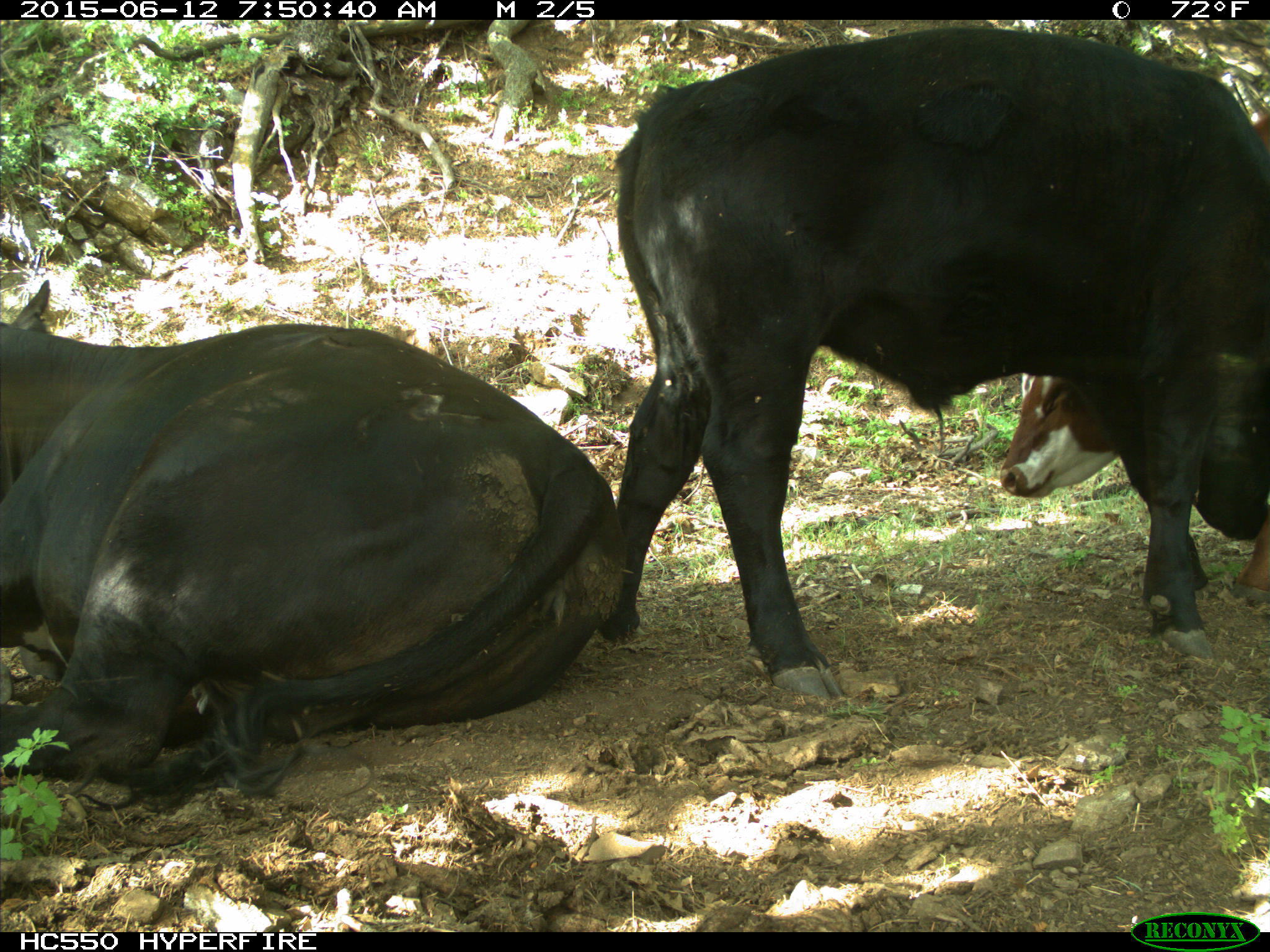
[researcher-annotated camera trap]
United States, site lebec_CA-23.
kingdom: Animalia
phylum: Chordata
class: Mammalia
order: Artiodactyla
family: Bovidae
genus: Bos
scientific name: Bos taurus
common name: domestic cow